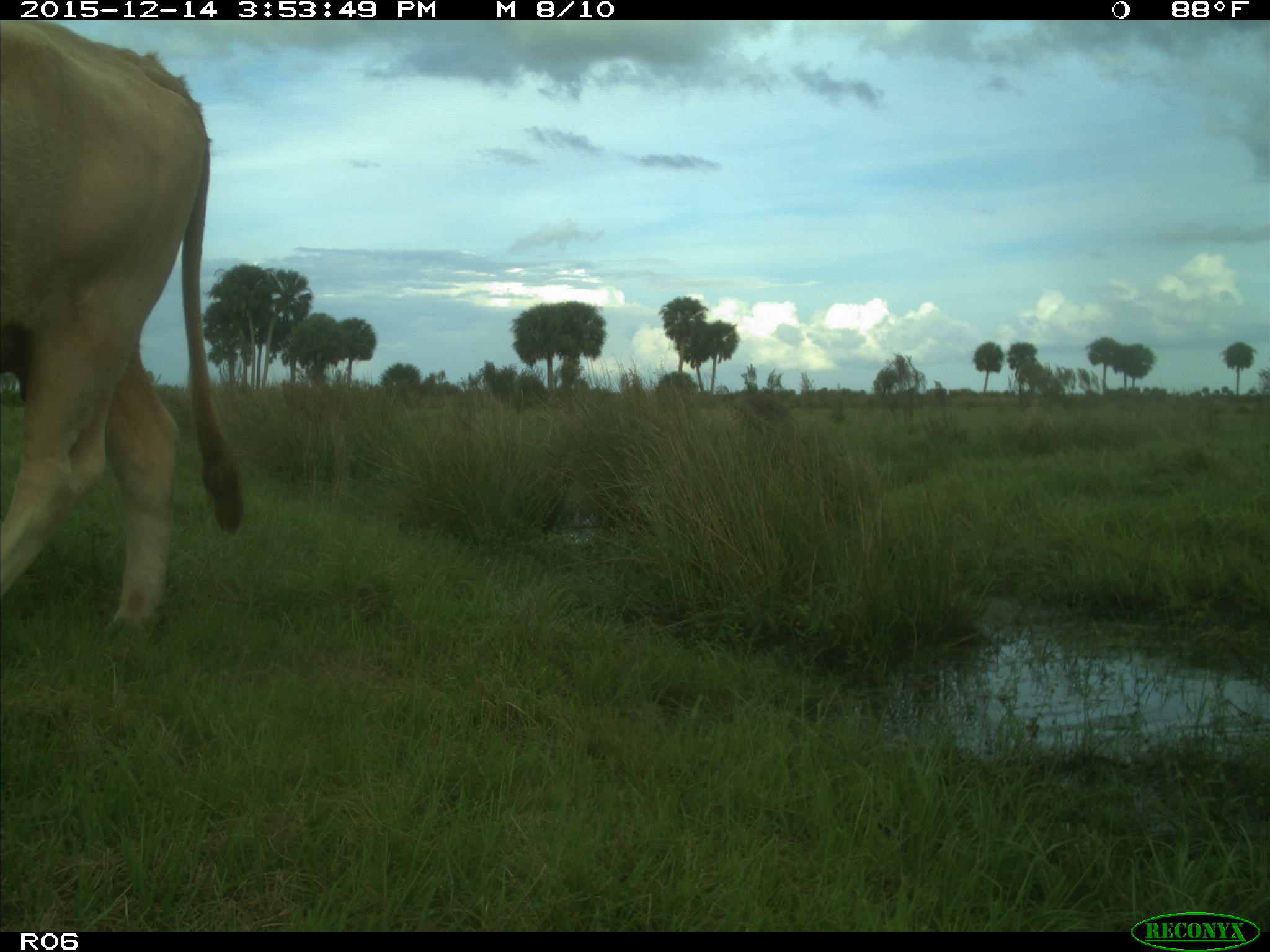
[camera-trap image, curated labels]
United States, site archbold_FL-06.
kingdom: Animalia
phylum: Chordata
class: Mammalia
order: Artiodactyla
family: Bovidae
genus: Bos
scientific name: Bos taurus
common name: domestic cow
Bos taurus (domestic cow).